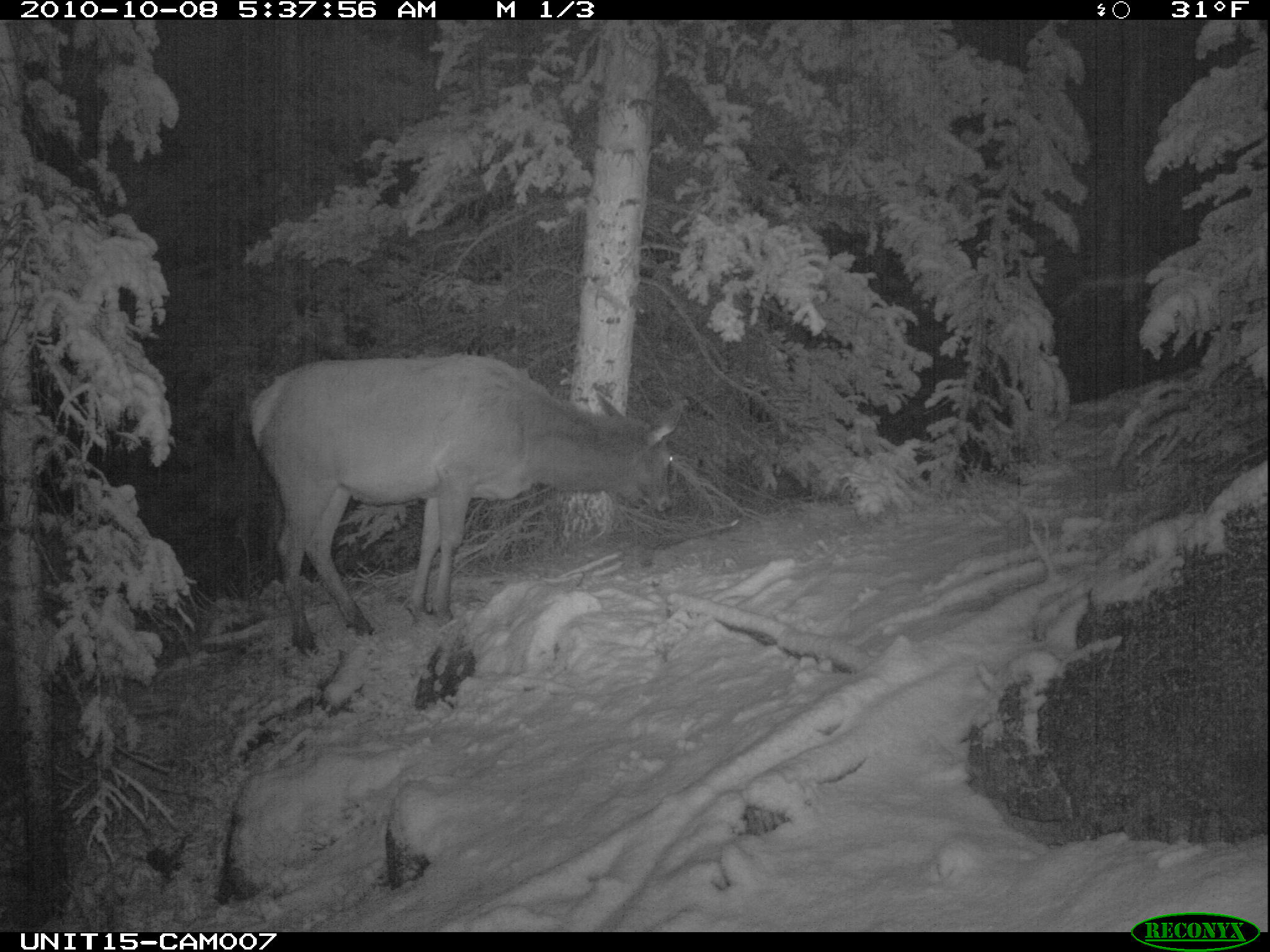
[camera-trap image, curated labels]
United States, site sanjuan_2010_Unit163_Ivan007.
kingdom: Animalia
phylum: Chordata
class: Mammalia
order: Artiodactyla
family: Cervidae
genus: Cervus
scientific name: Cervus elaphus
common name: red deer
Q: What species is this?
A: Cervus elaphus (red deer).